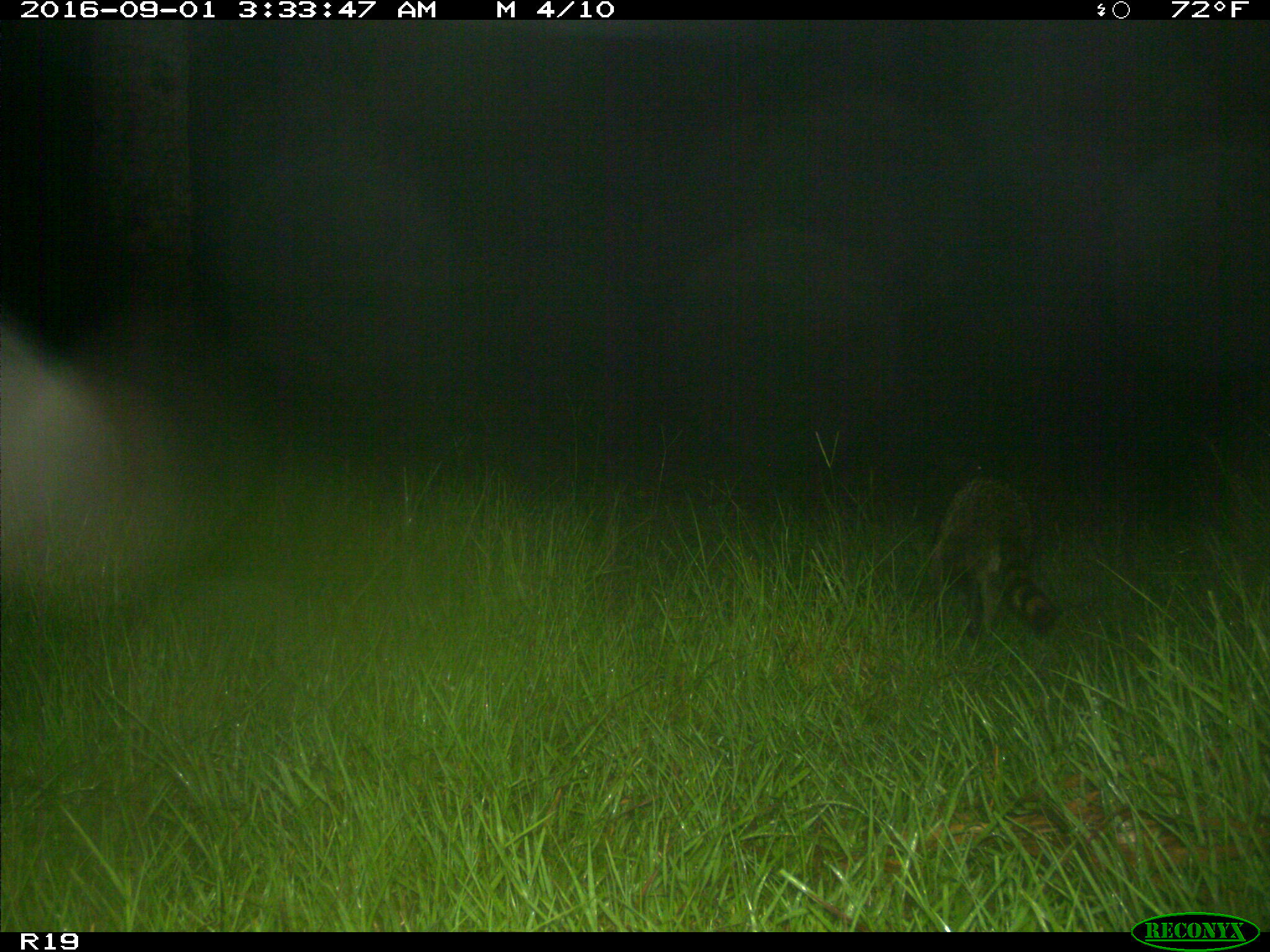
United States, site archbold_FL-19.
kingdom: Animalia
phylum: Chordata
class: Mammalia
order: Carnivora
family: Procyonidae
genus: Procyon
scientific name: Procyon lotor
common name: common raccoon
Procyon lotor (common raccoon).